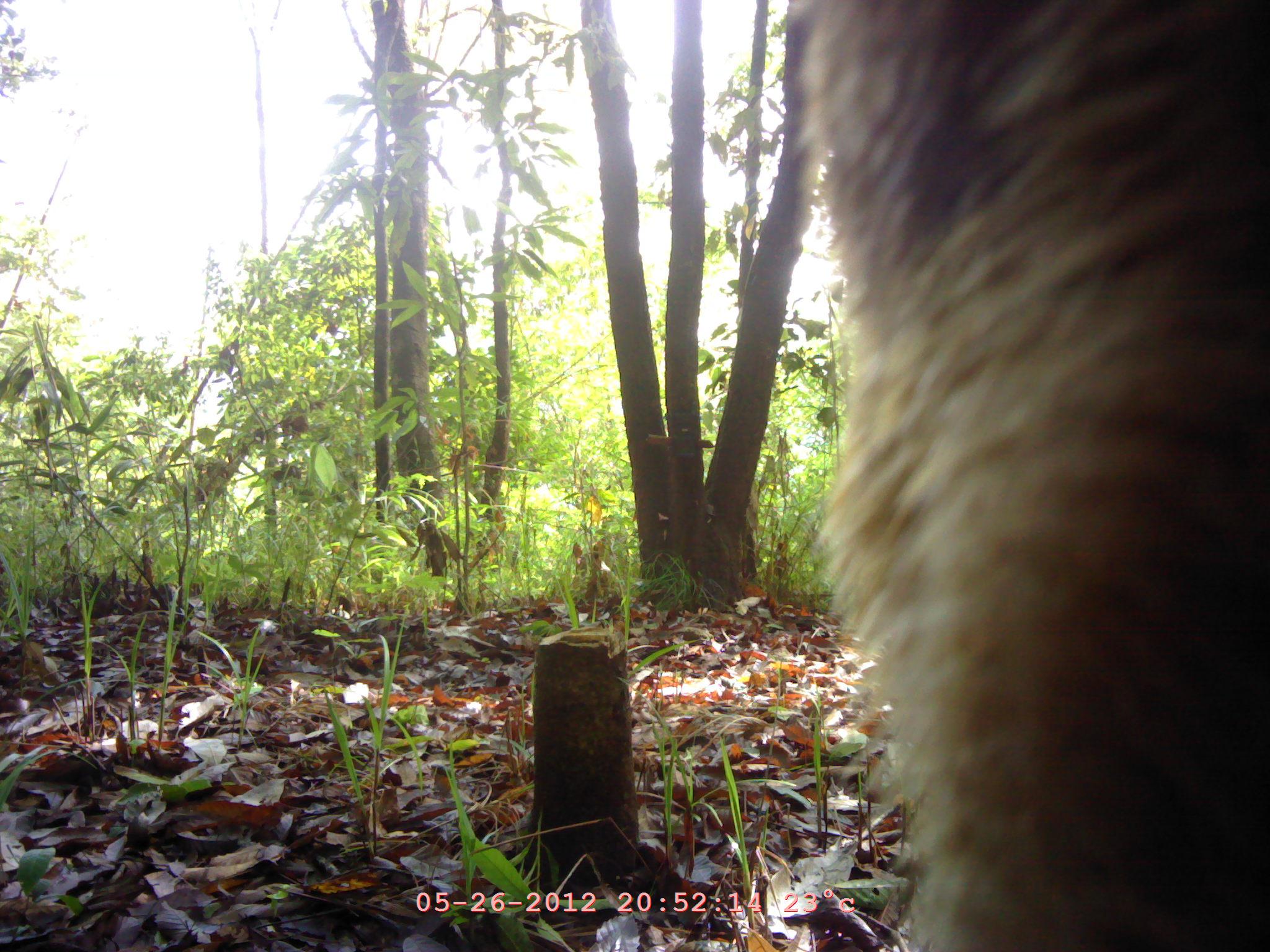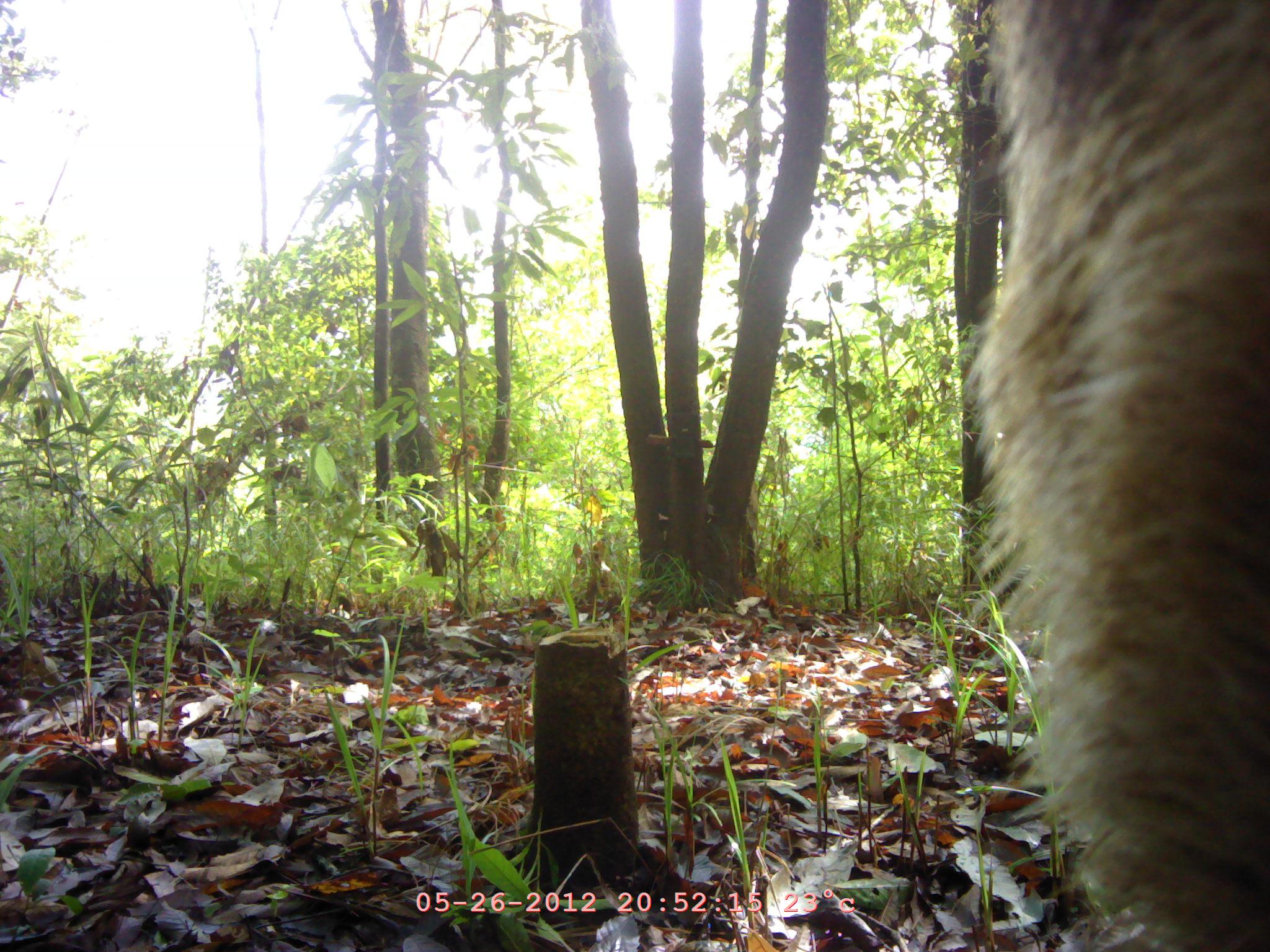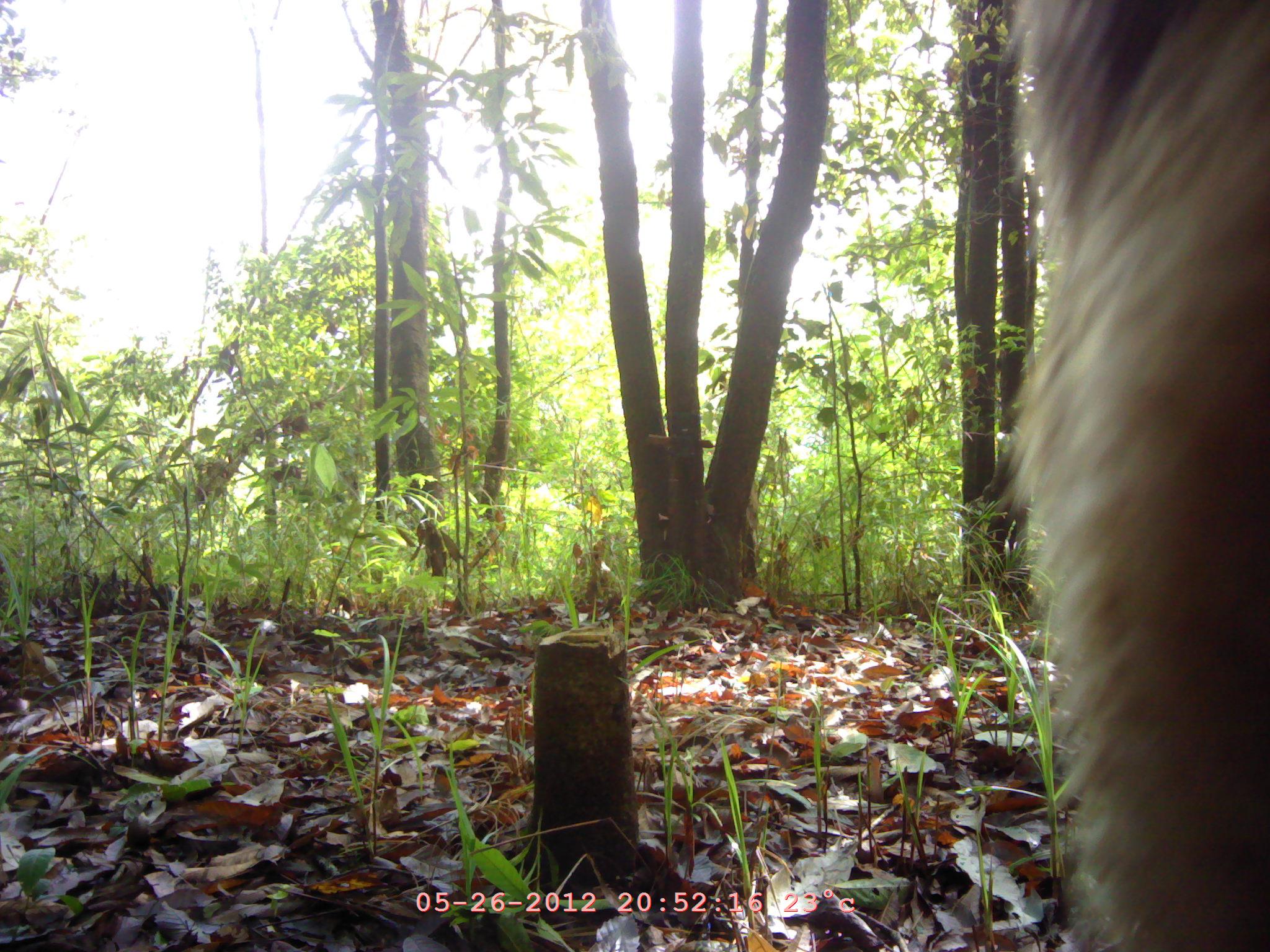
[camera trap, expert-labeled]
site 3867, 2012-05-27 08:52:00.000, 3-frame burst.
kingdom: Animalia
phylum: Chordata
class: Mammalia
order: Carnivora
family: Mustelidae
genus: Arctonyx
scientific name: Arctonyx collaris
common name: greater hog badger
Arctonyx collaris (greater hog badger), count 1.